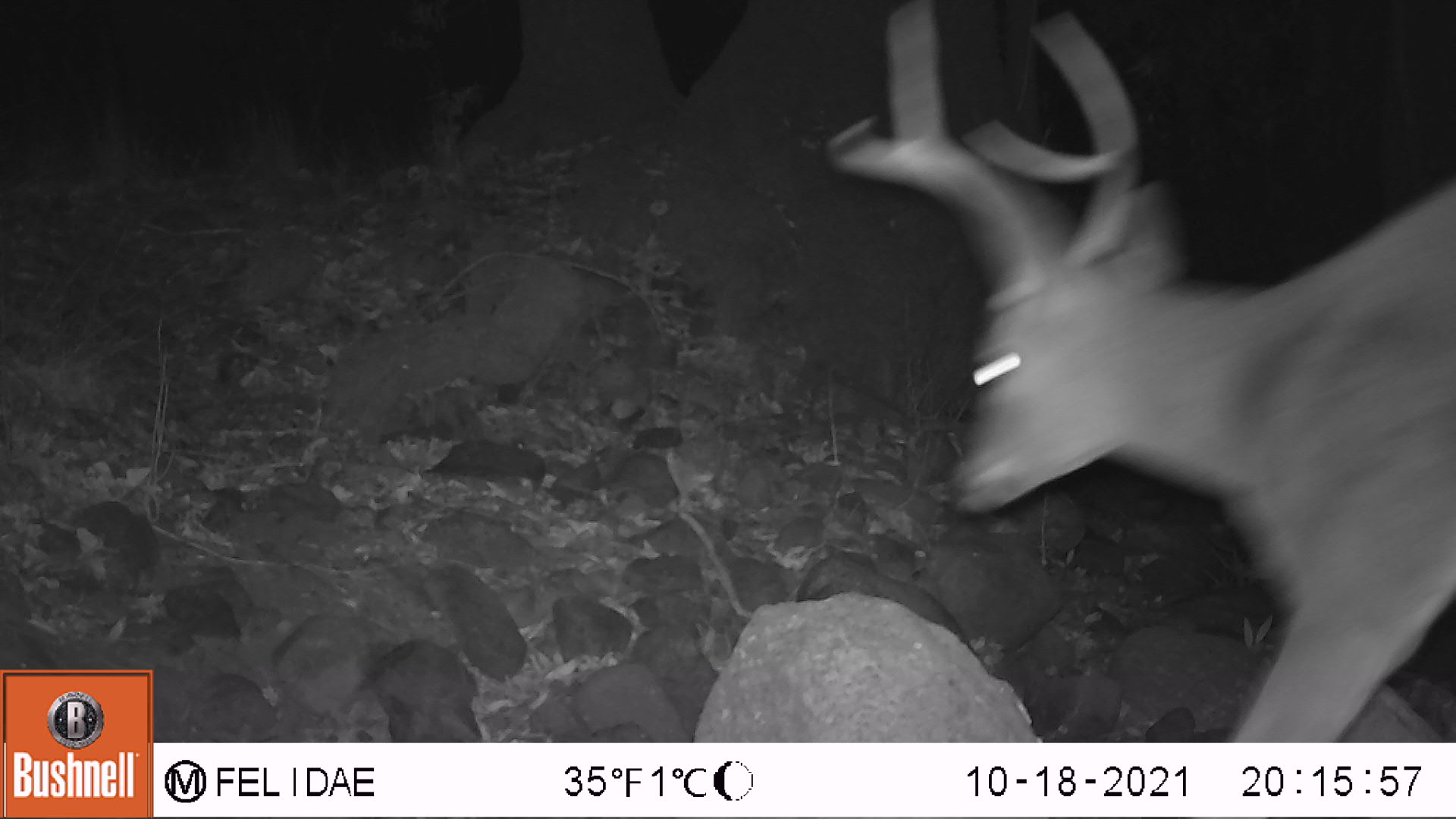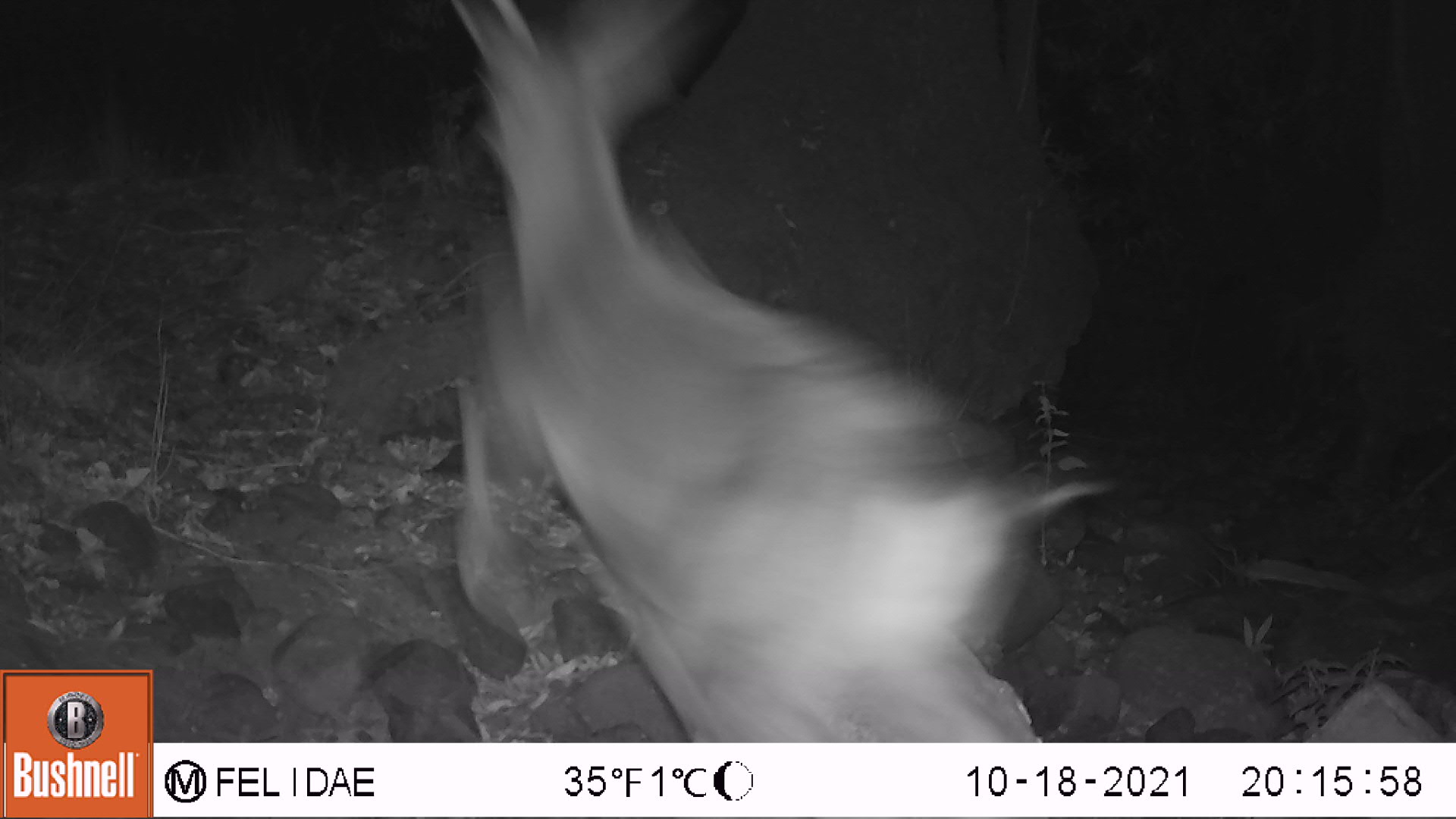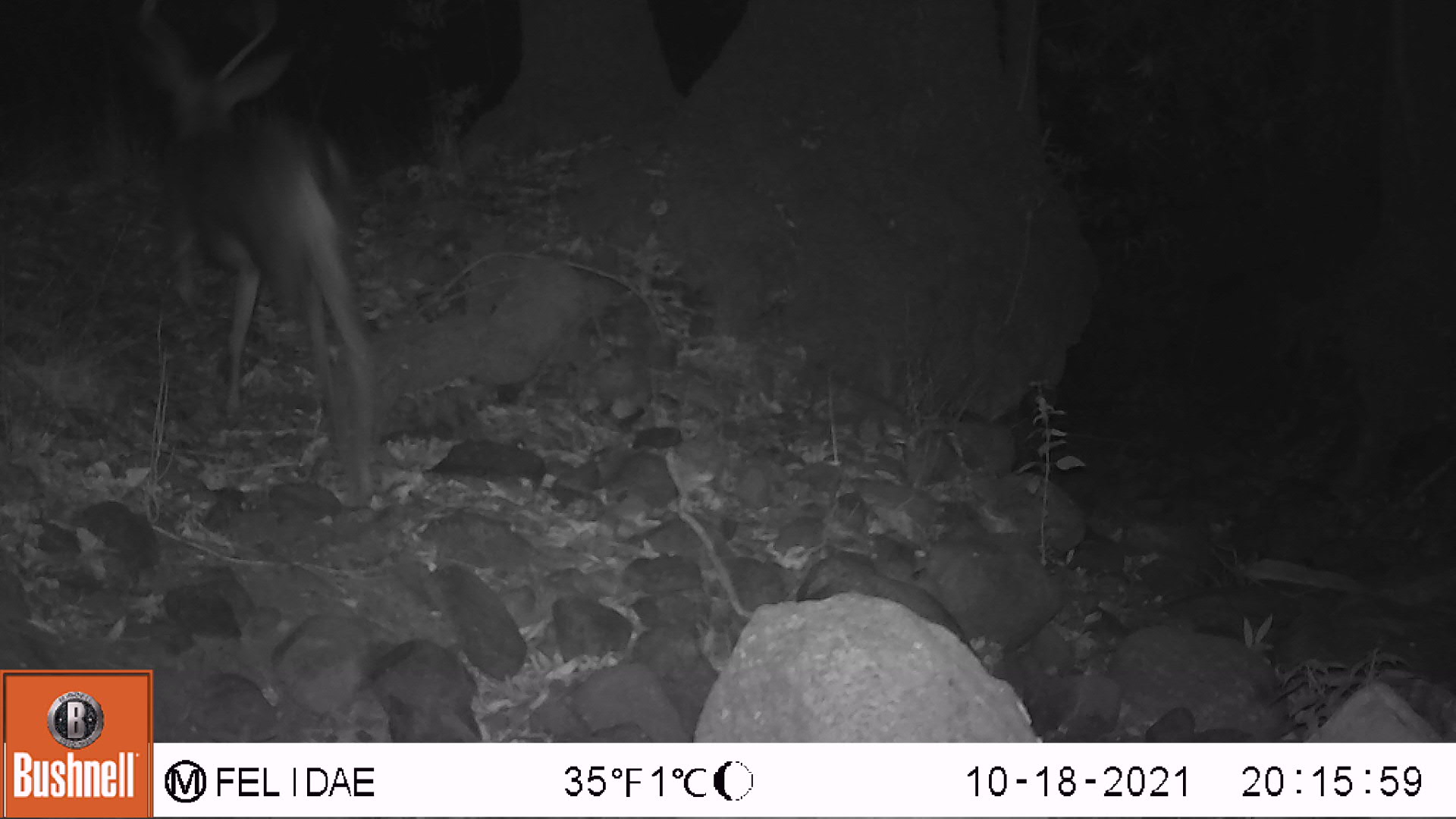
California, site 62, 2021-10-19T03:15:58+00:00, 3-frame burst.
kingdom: Animalia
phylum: Chordata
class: Mammalia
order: Artiodactyla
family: Cervidae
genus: Odocoileus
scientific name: Odocoileus hemionus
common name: mule deer